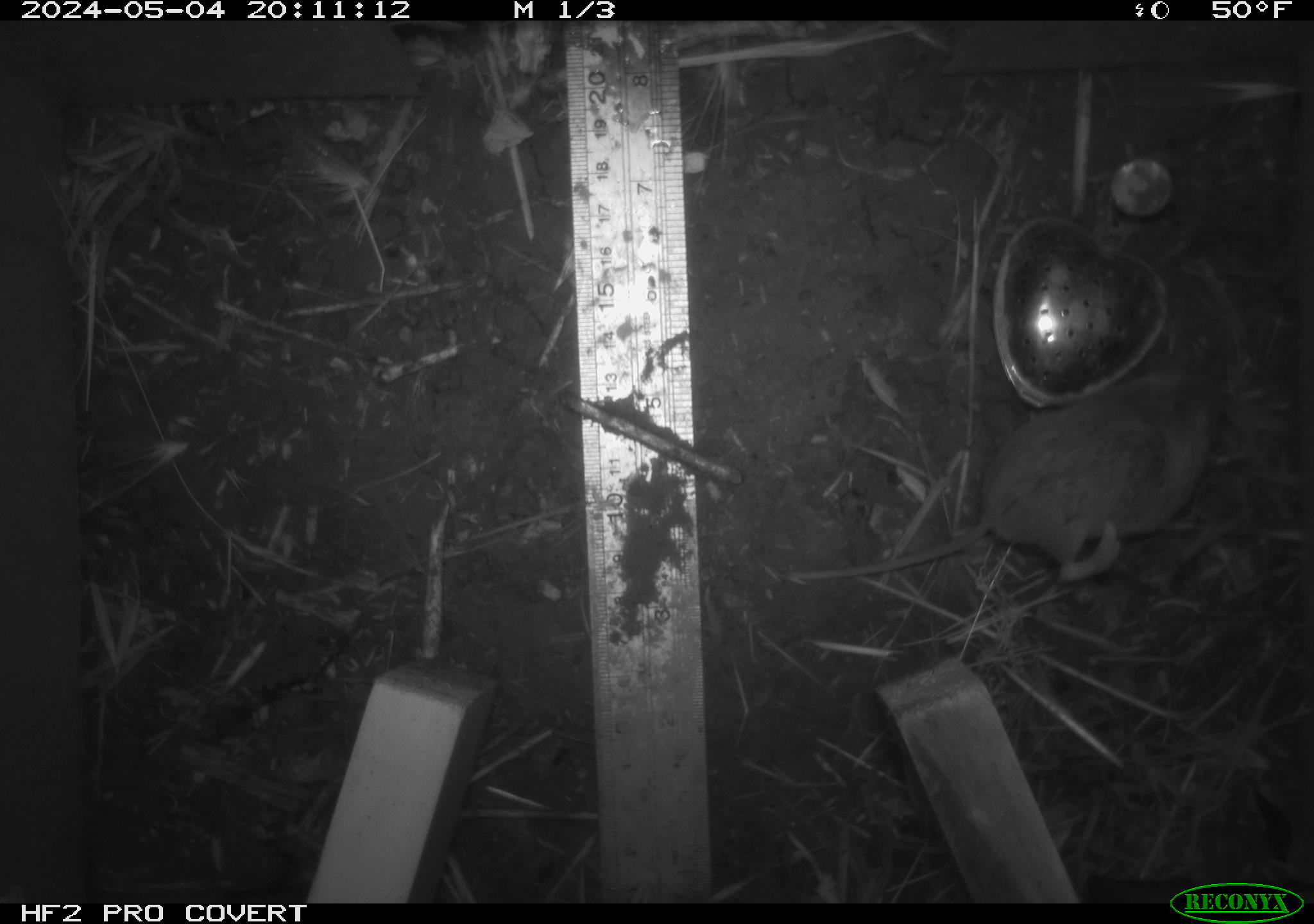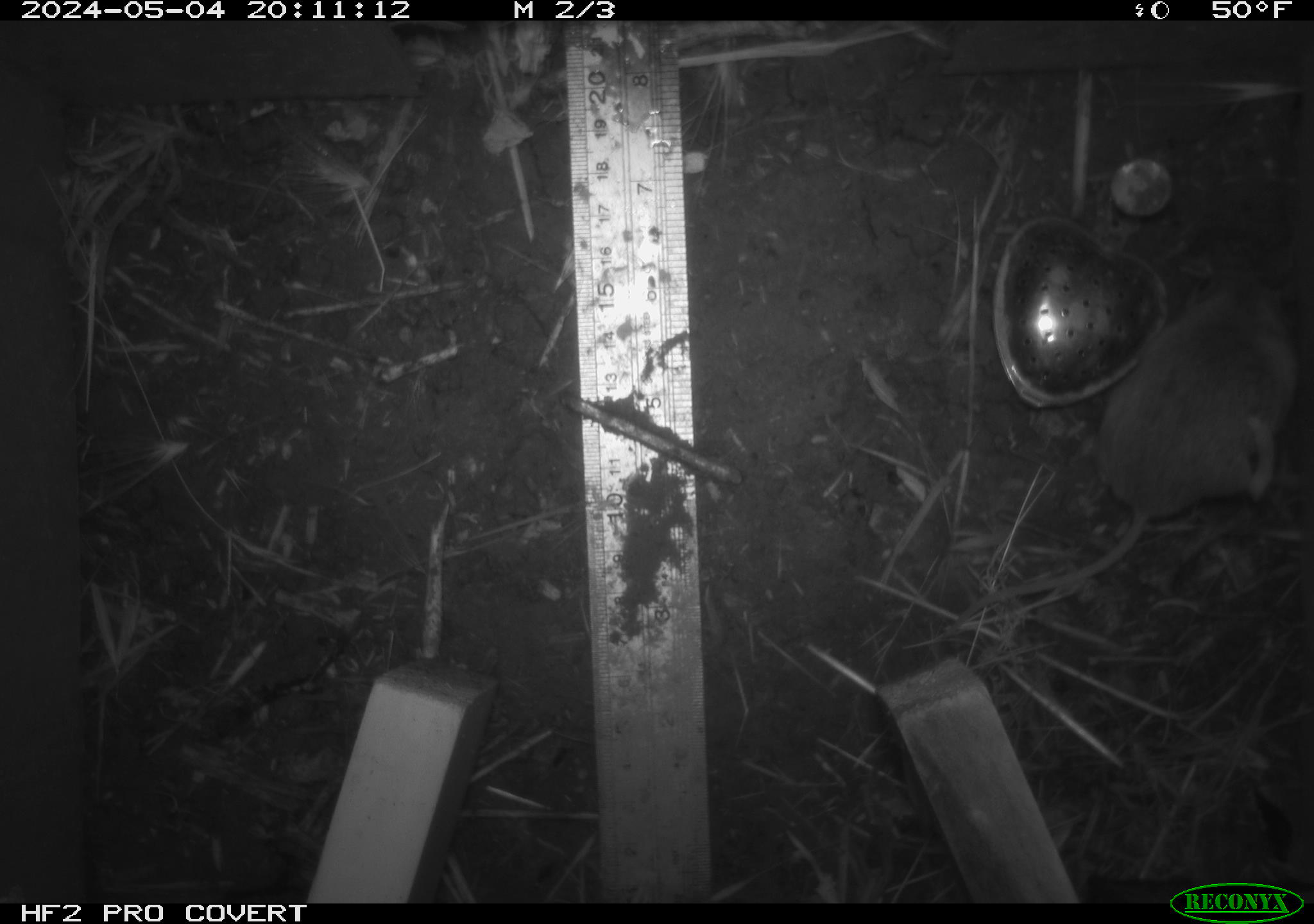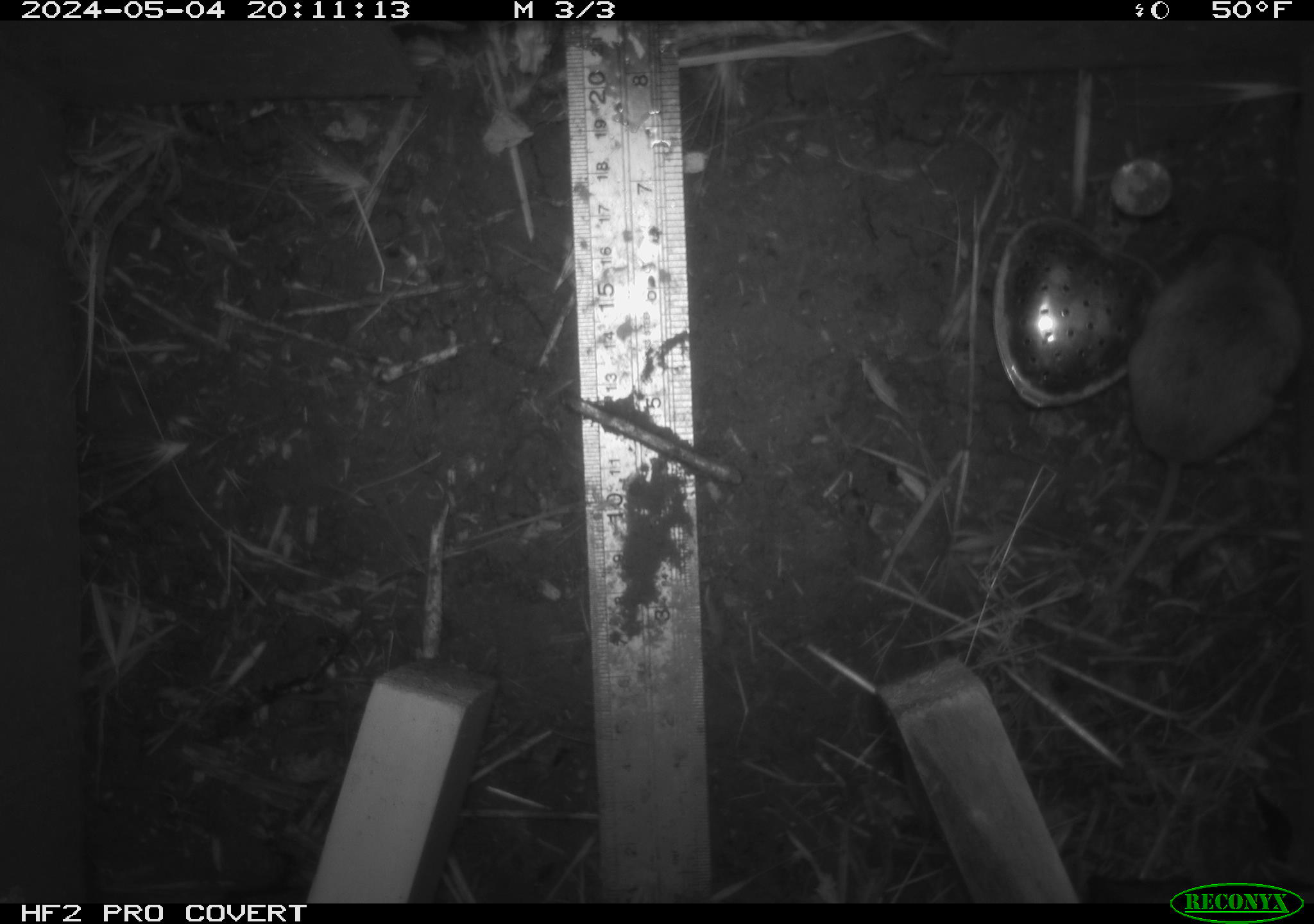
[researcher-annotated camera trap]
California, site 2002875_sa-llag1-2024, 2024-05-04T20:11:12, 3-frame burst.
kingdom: Animalia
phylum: Chordata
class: Mammalia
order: Rodentia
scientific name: Rodentia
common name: mouse species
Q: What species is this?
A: Mouse species (Rodentia).